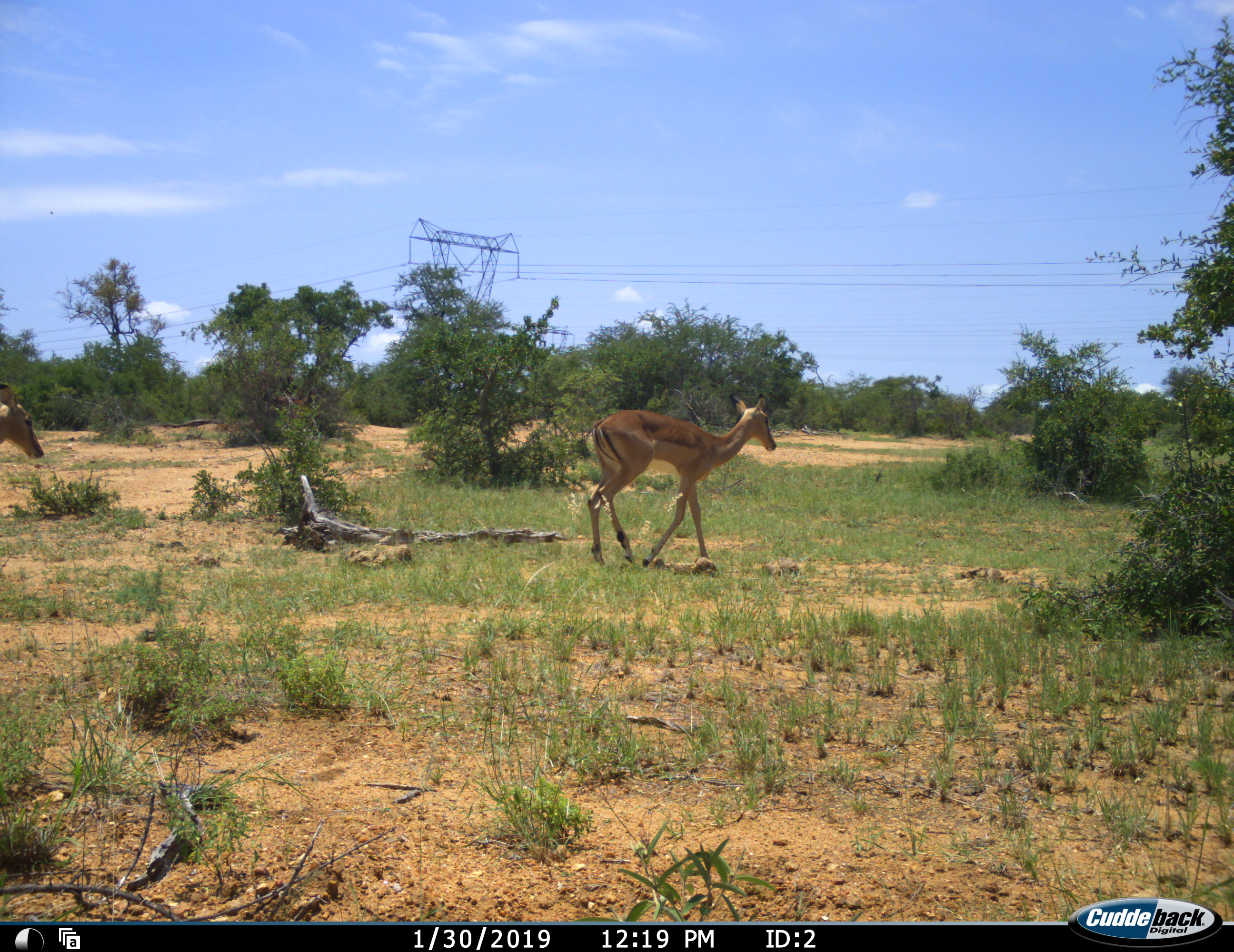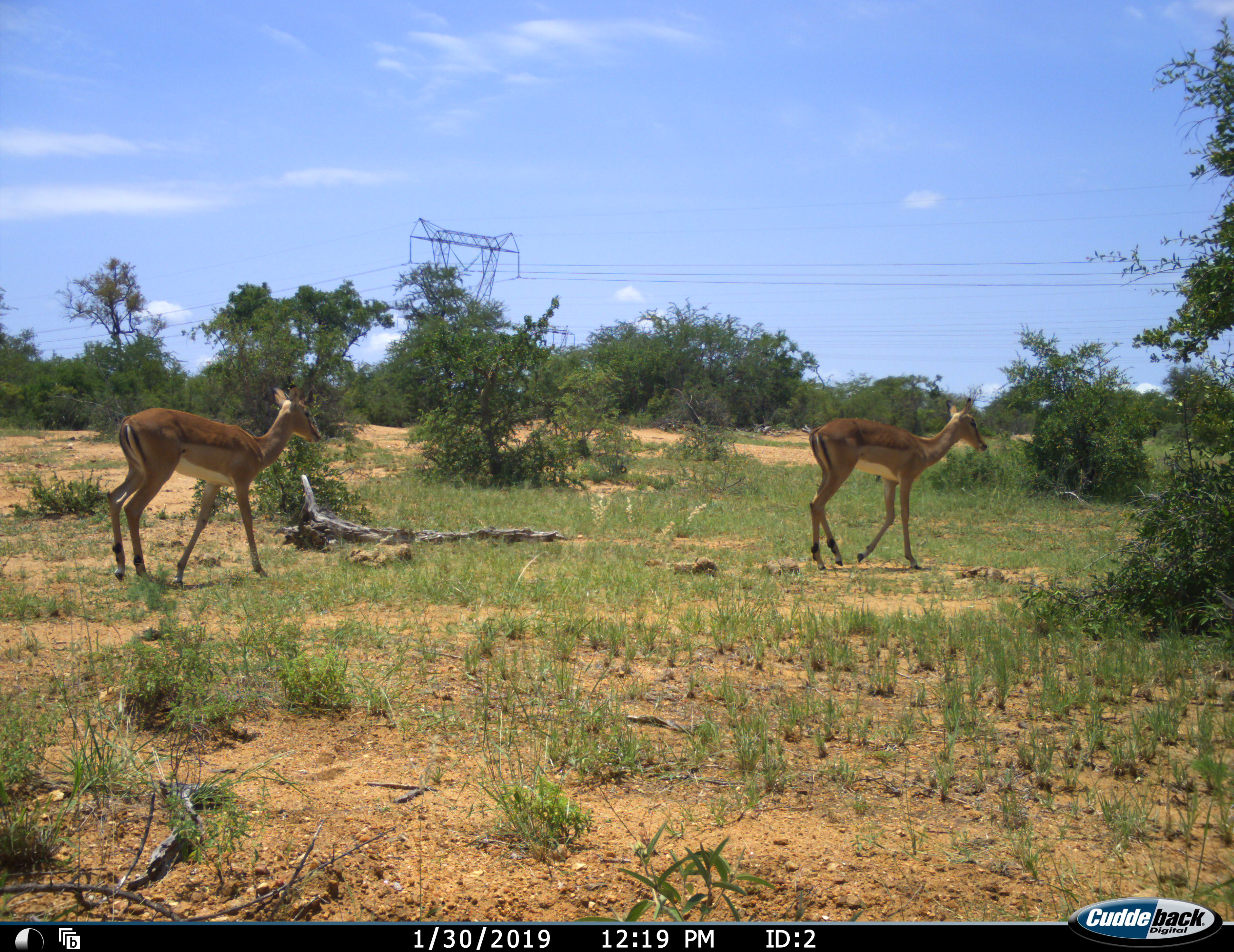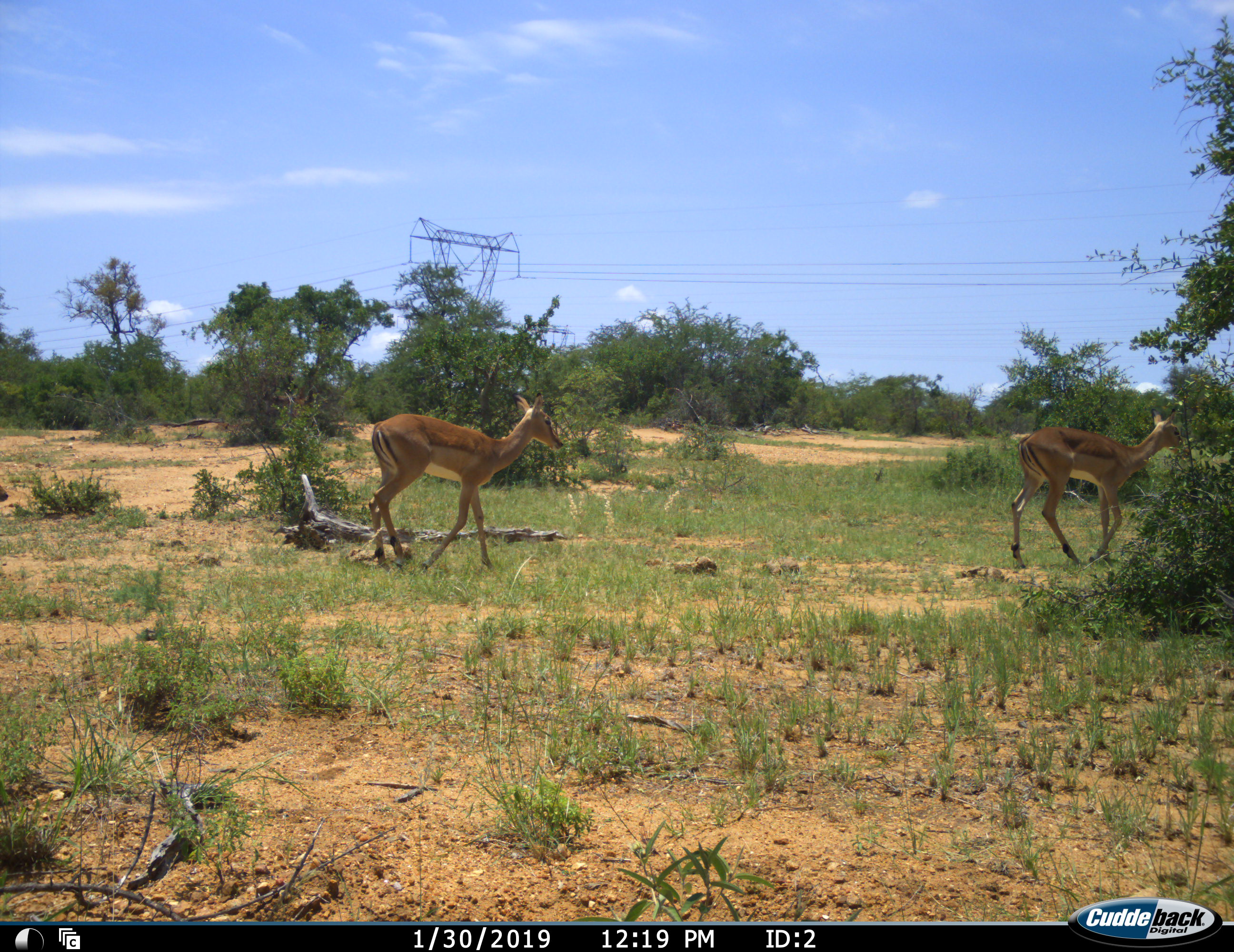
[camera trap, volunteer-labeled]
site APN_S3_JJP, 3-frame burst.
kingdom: Animalia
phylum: Chordata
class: Mammalia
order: Artiodactyla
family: Bovidae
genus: Aepyceros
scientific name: Aepyceros melampus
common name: impala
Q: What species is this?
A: Impala (Aepyceros melampus).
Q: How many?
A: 2.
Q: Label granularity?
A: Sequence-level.